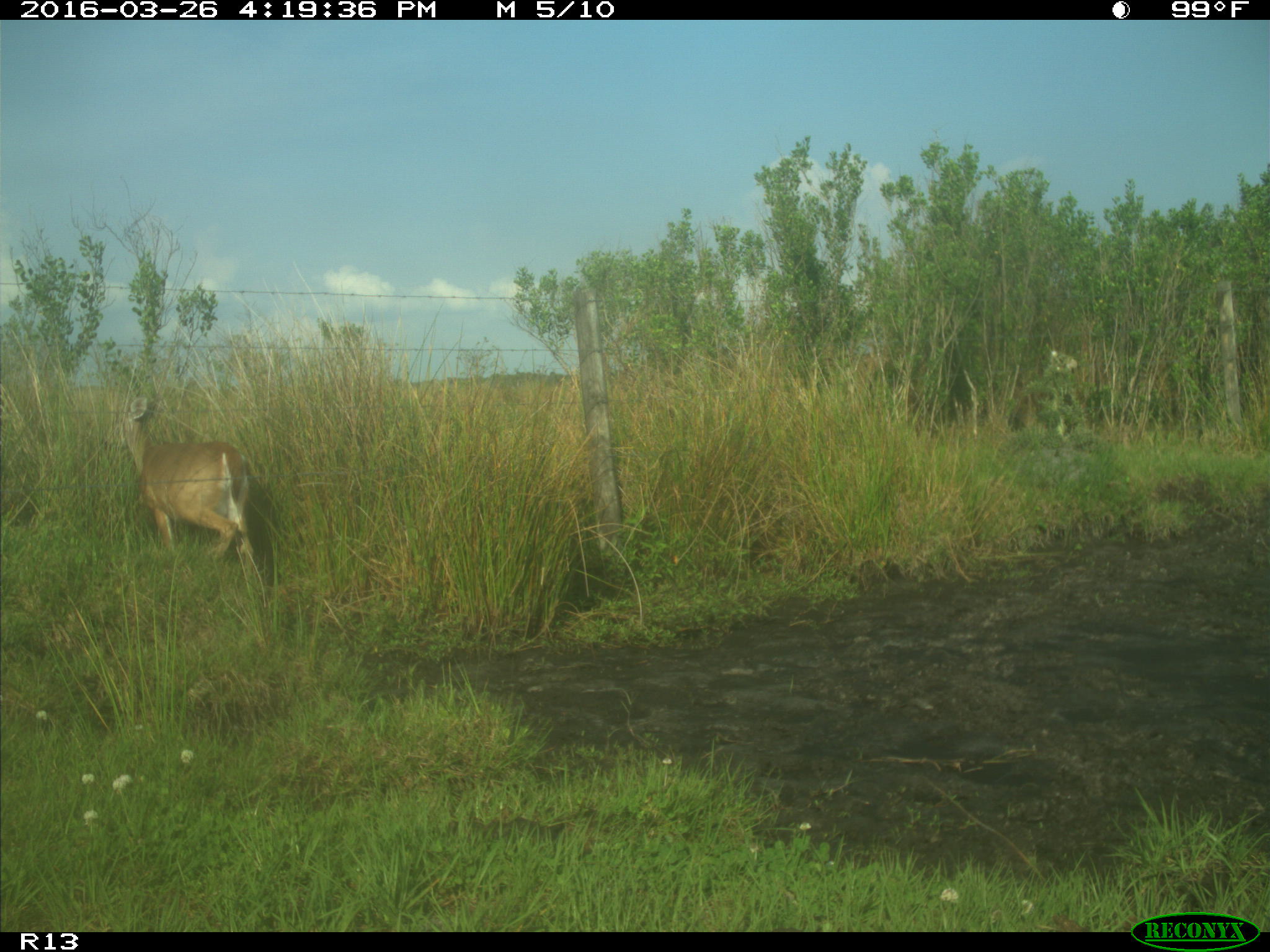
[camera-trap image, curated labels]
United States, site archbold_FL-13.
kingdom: Animalia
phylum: Chordata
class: Mammalia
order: Artiodactyla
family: Cervidae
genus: Odocoileus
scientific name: Odocoileus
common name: deer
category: unidentified deer